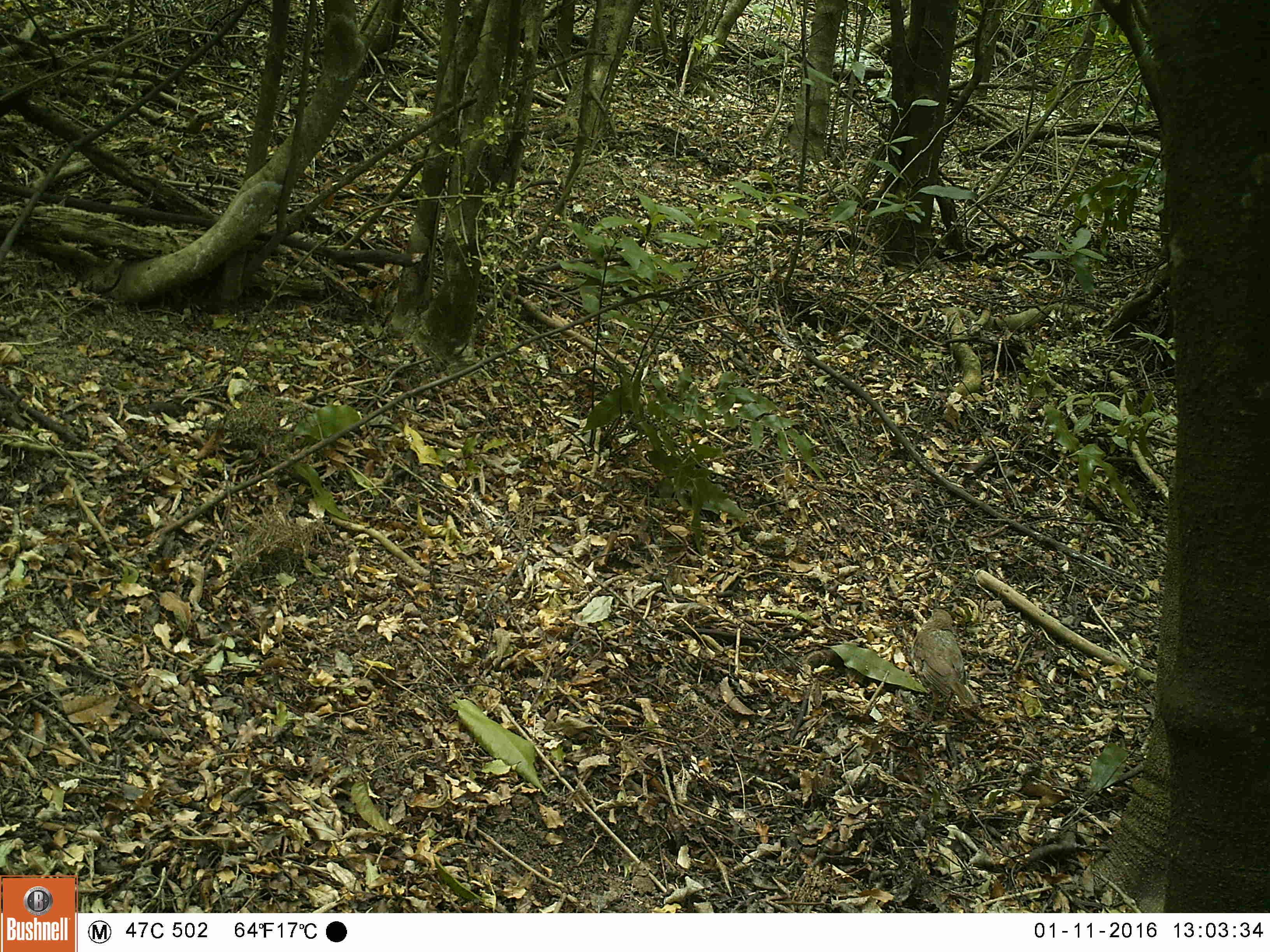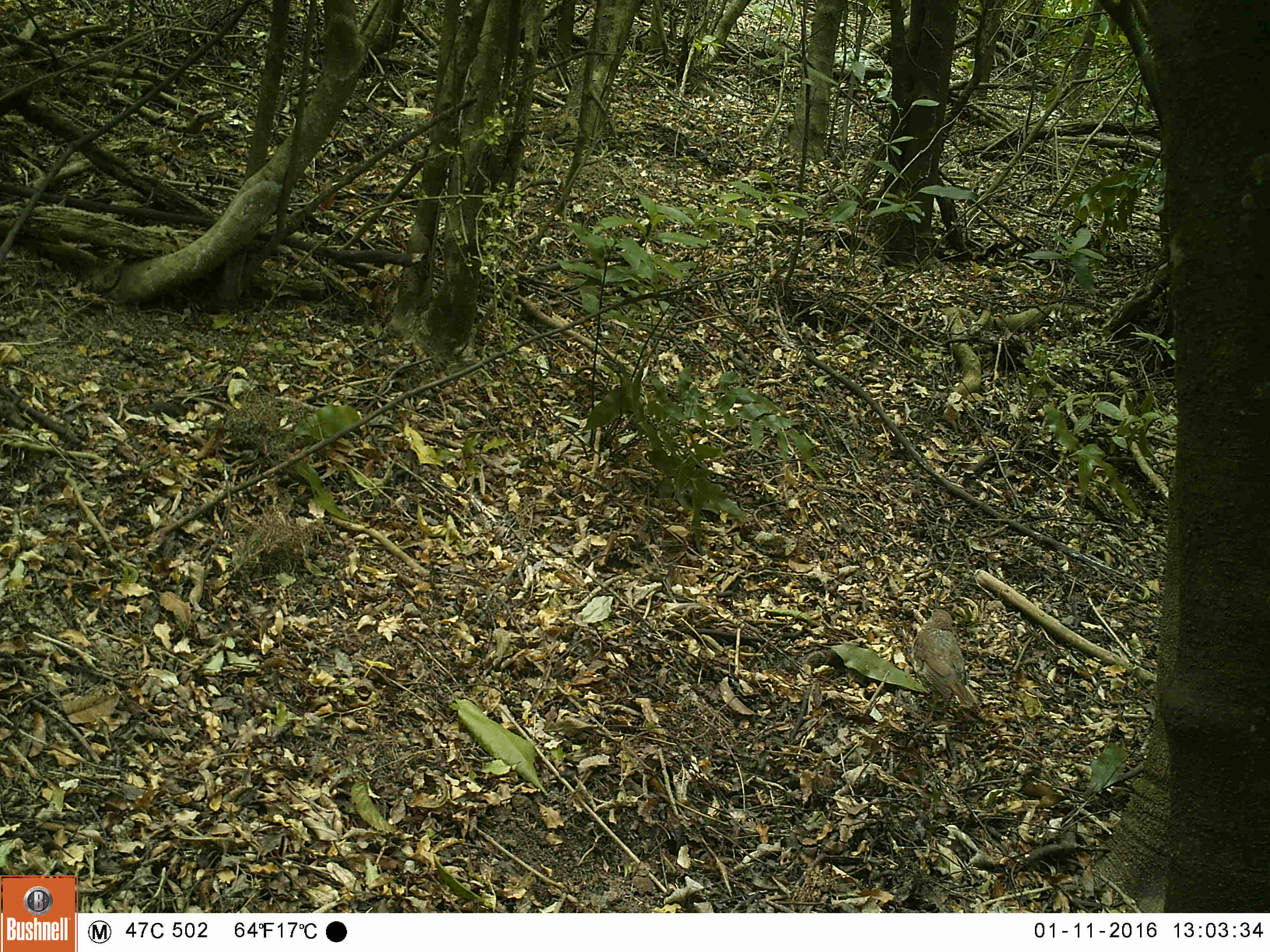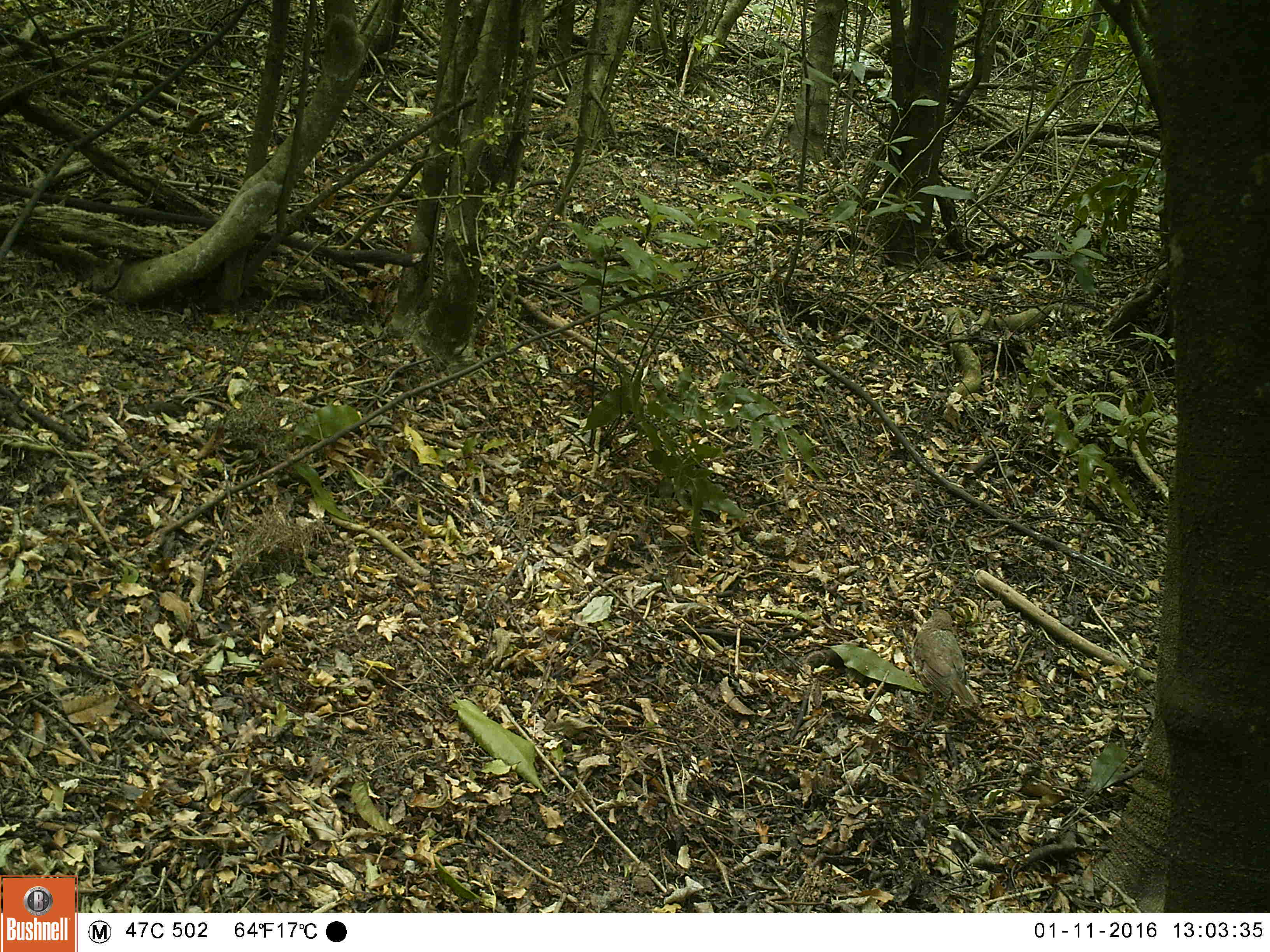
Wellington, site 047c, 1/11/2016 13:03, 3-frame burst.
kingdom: Animalia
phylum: Chordata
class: Aves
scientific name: Aves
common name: bird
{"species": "bird (Aves)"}